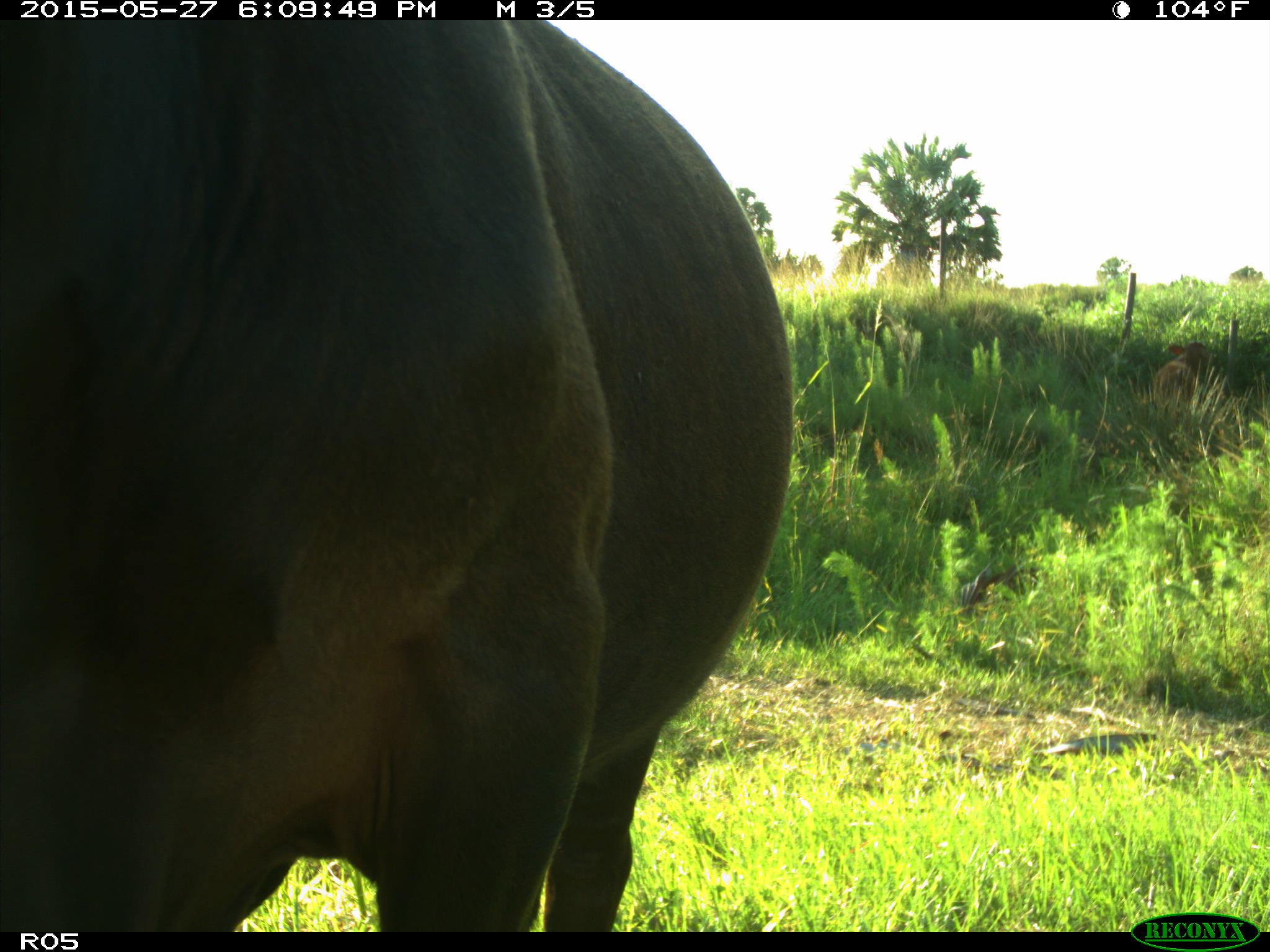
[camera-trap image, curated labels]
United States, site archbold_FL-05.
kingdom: Animalia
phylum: Chordata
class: Mammalia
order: Artiodactyla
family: Bovidae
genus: Bos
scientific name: Bos taurus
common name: domestic cow